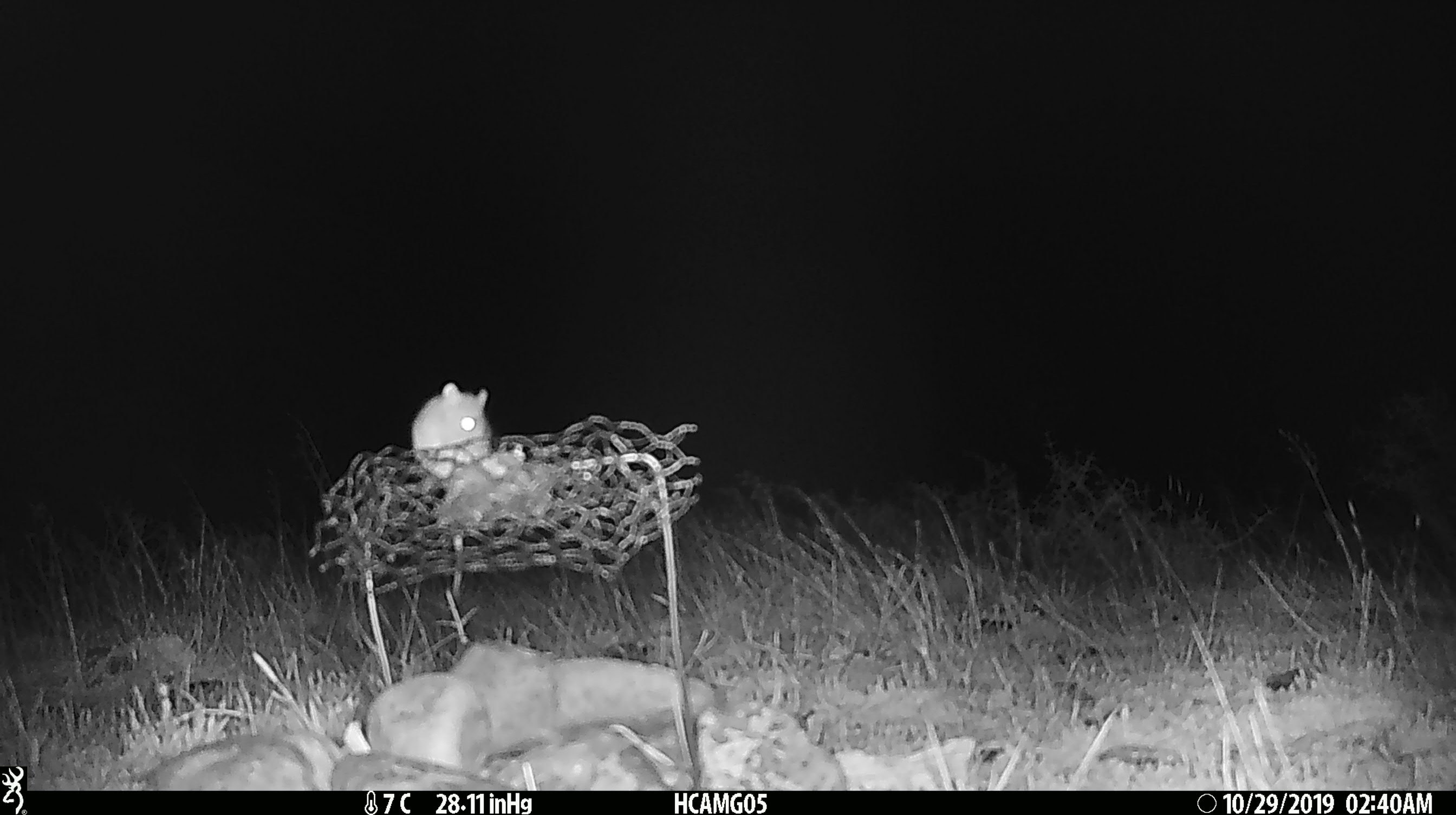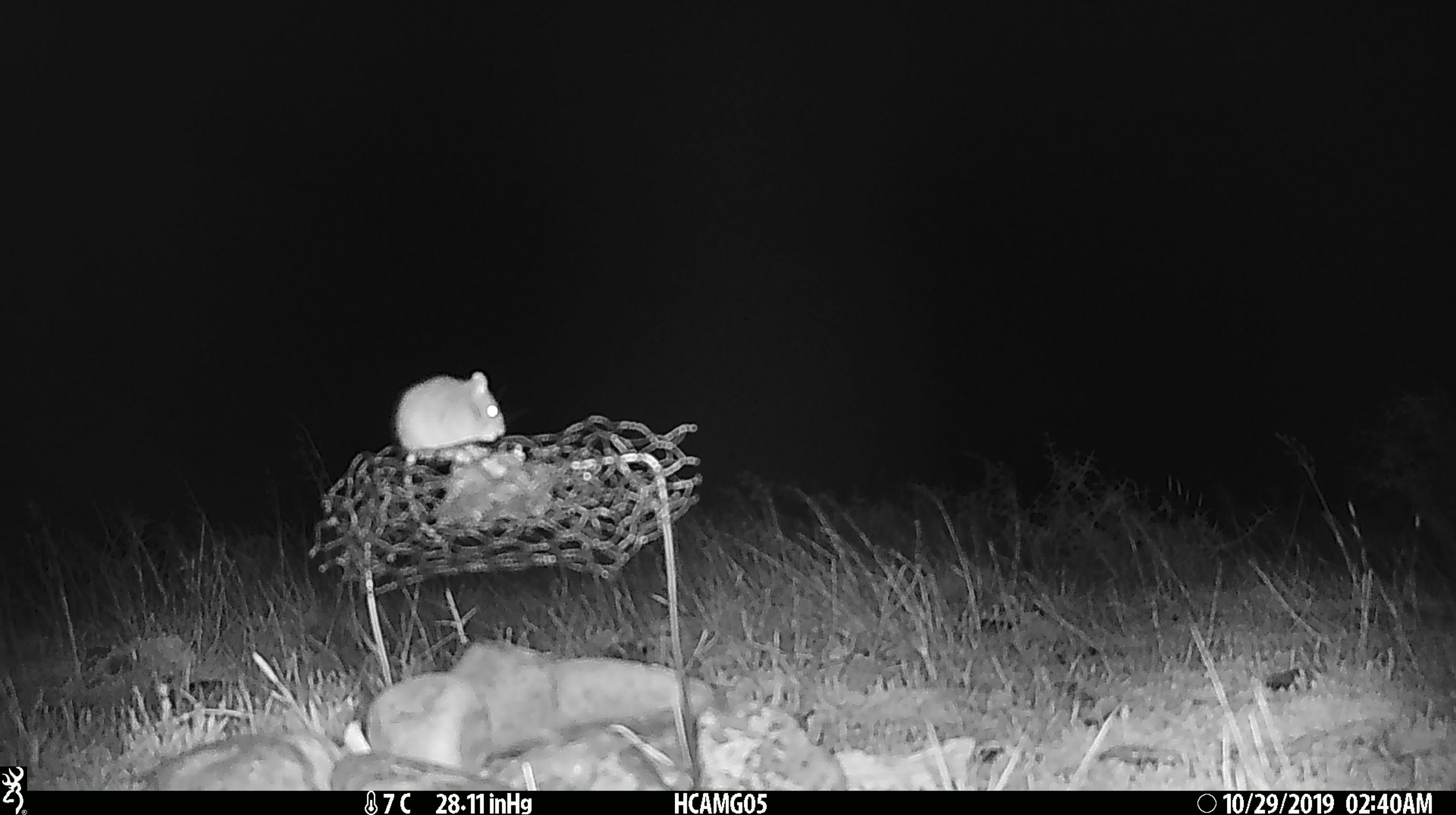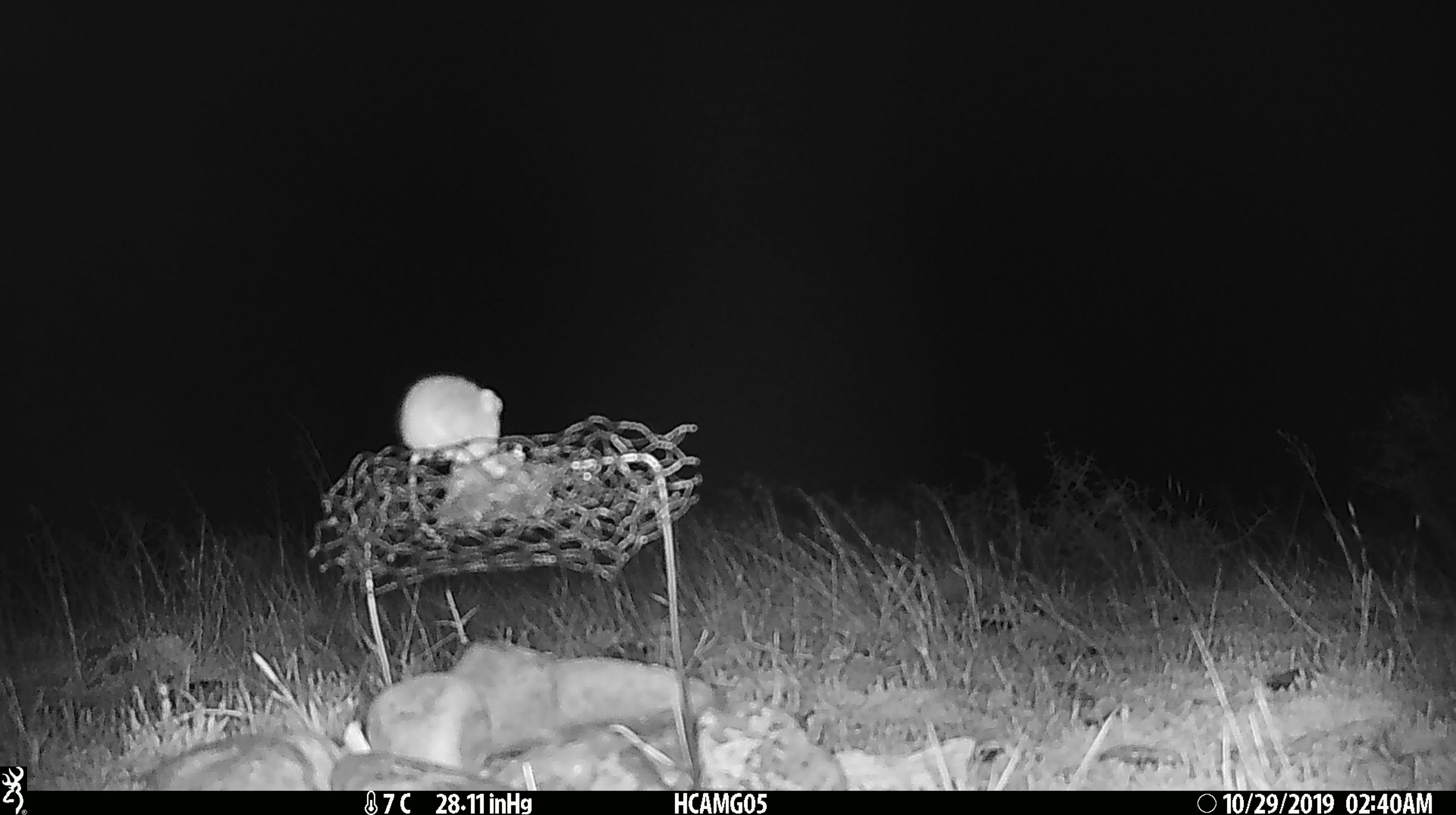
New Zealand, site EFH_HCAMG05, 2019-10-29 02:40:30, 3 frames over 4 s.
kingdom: Animalia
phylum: Chordata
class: Mammalia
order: Rodentia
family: Muridae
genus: Mus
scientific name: Mus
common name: mouse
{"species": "mouse (Mus)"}